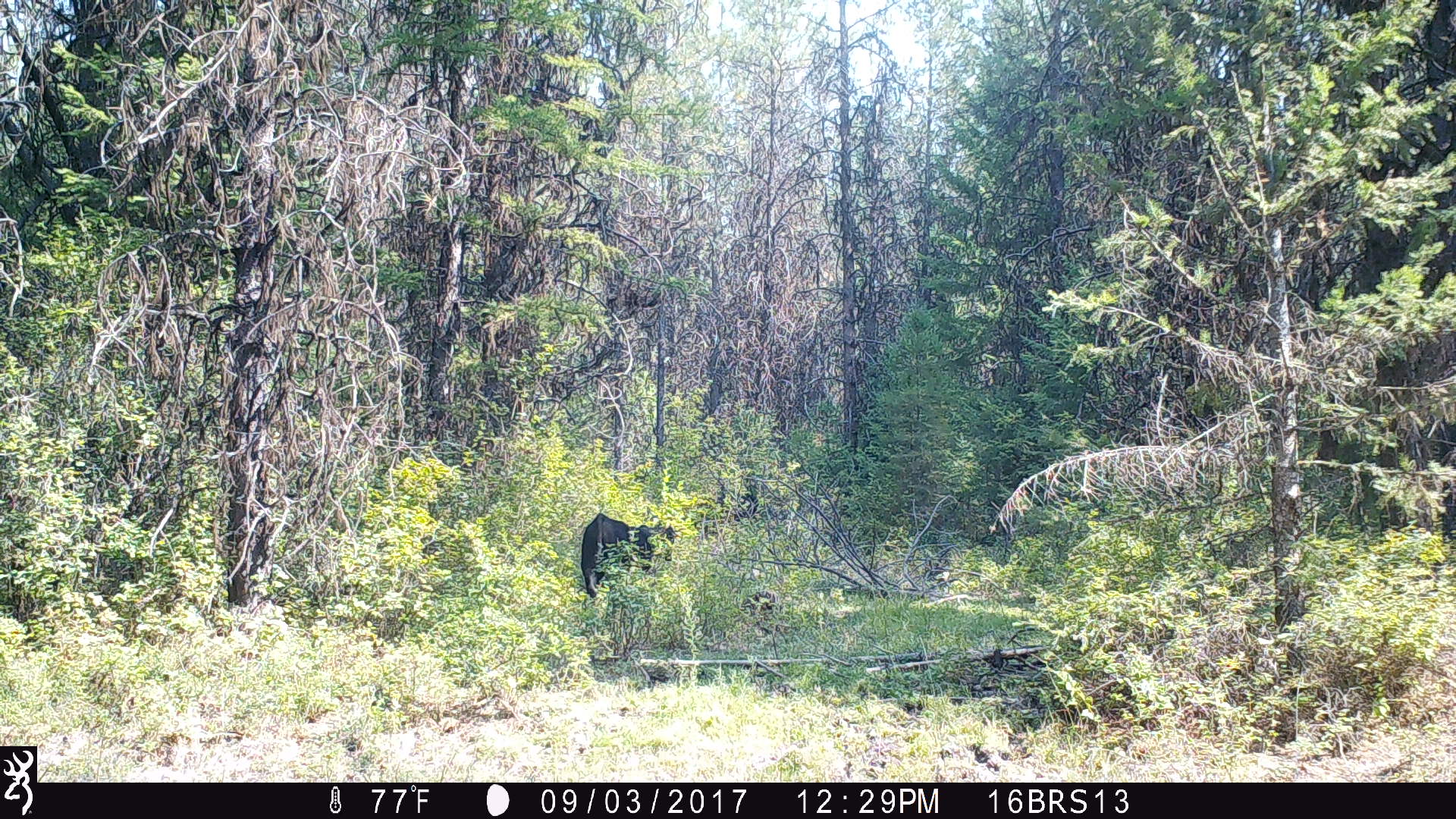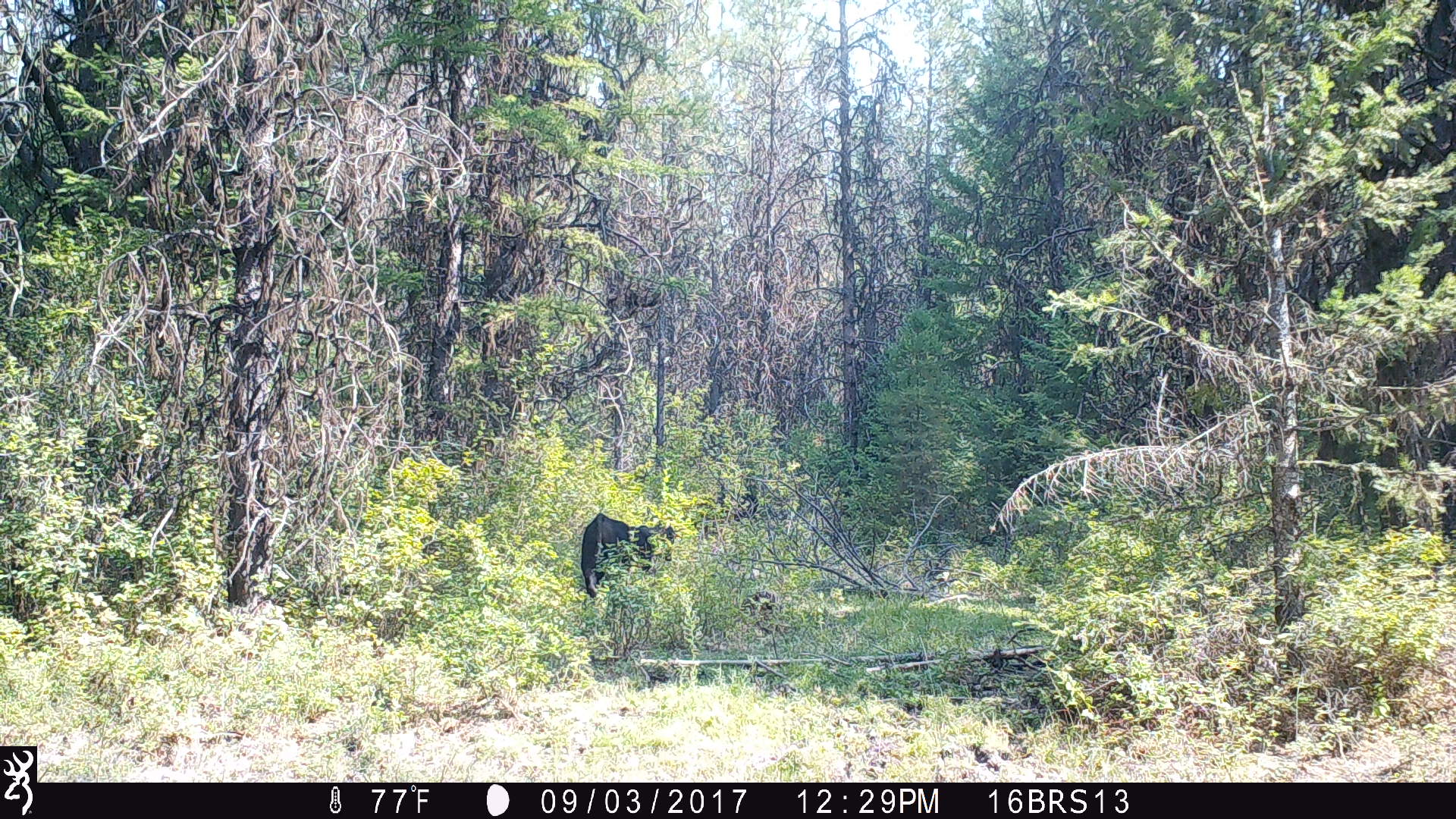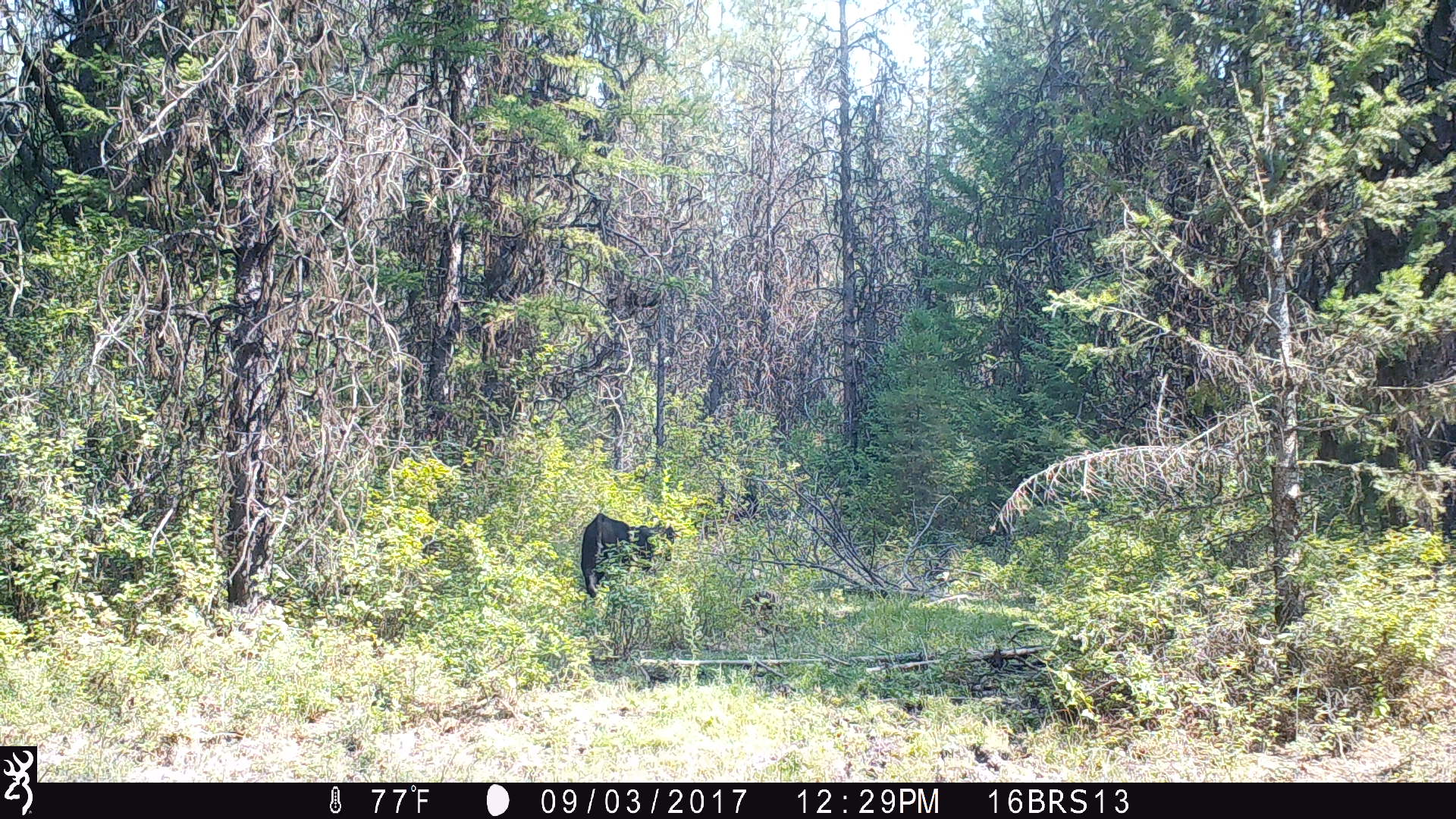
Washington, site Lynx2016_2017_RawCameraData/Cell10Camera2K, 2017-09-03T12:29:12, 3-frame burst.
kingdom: Animalia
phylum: Chordata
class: Mammalia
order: Artiodactyla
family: Bovidae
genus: Bos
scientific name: Bos taurus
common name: domestic cattle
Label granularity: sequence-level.